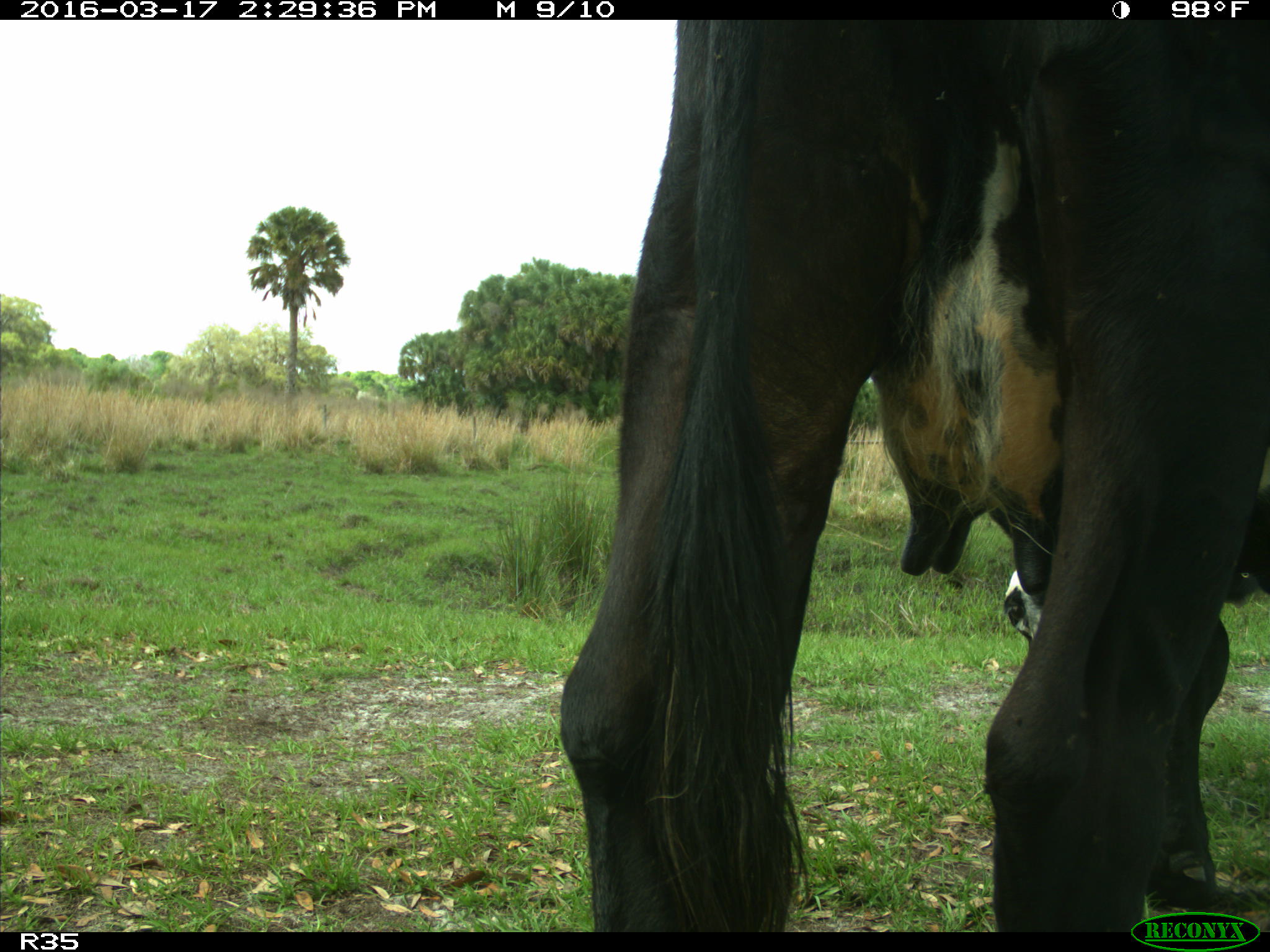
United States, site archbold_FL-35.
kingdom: Animalia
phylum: Chordata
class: Mammalia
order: Artiodactyla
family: Bovidae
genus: Bos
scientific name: Bos taurus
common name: domestic cow